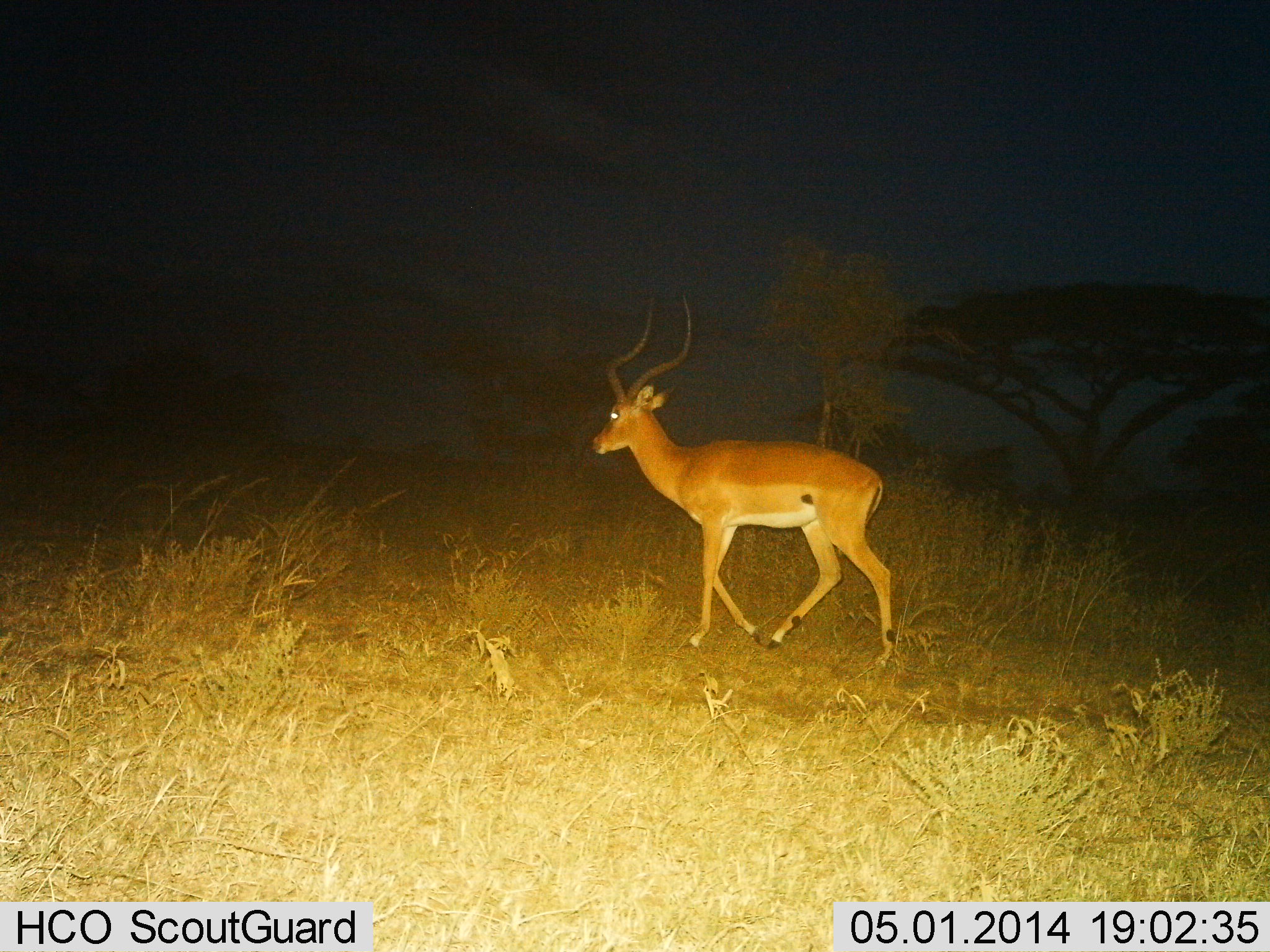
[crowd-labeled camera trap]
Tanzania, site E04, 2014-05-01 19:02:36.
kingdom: Animalia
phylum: Chordata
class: Mammalia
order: Artiodactyla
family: Bovidae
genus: Aepyceros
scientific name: Aepyceros melampus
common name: impala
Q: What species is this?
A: Impala (Aepyceros melampus).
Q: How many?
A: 1.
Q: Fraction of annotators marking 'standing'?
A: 0%.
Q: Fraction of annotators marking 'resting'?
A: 0%.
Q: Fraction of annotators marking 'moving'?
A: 100%.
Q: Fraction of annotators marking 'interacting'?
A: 0%.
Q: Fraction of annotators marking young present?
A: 0%.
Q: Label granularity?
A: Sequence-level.